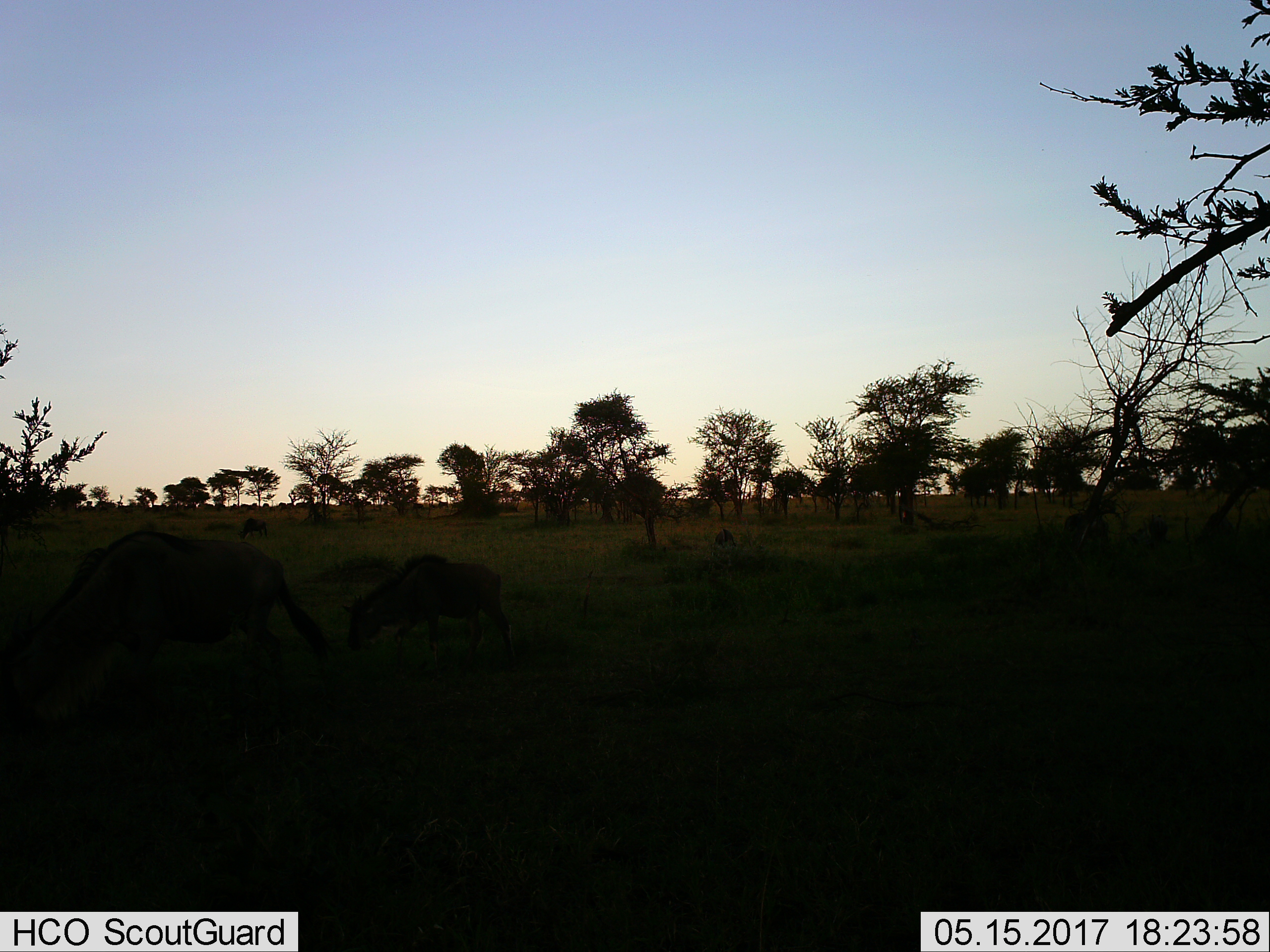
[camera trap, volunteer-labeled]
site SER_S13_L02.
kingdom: Animalia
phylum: Chordata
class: Mammalia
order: Artiodactyla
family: Bovidae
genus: Connochaetes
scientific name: Connochaetes taurinus taurinus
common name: blue wildebeest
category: wildebeestblue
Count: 2.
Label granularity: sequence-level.